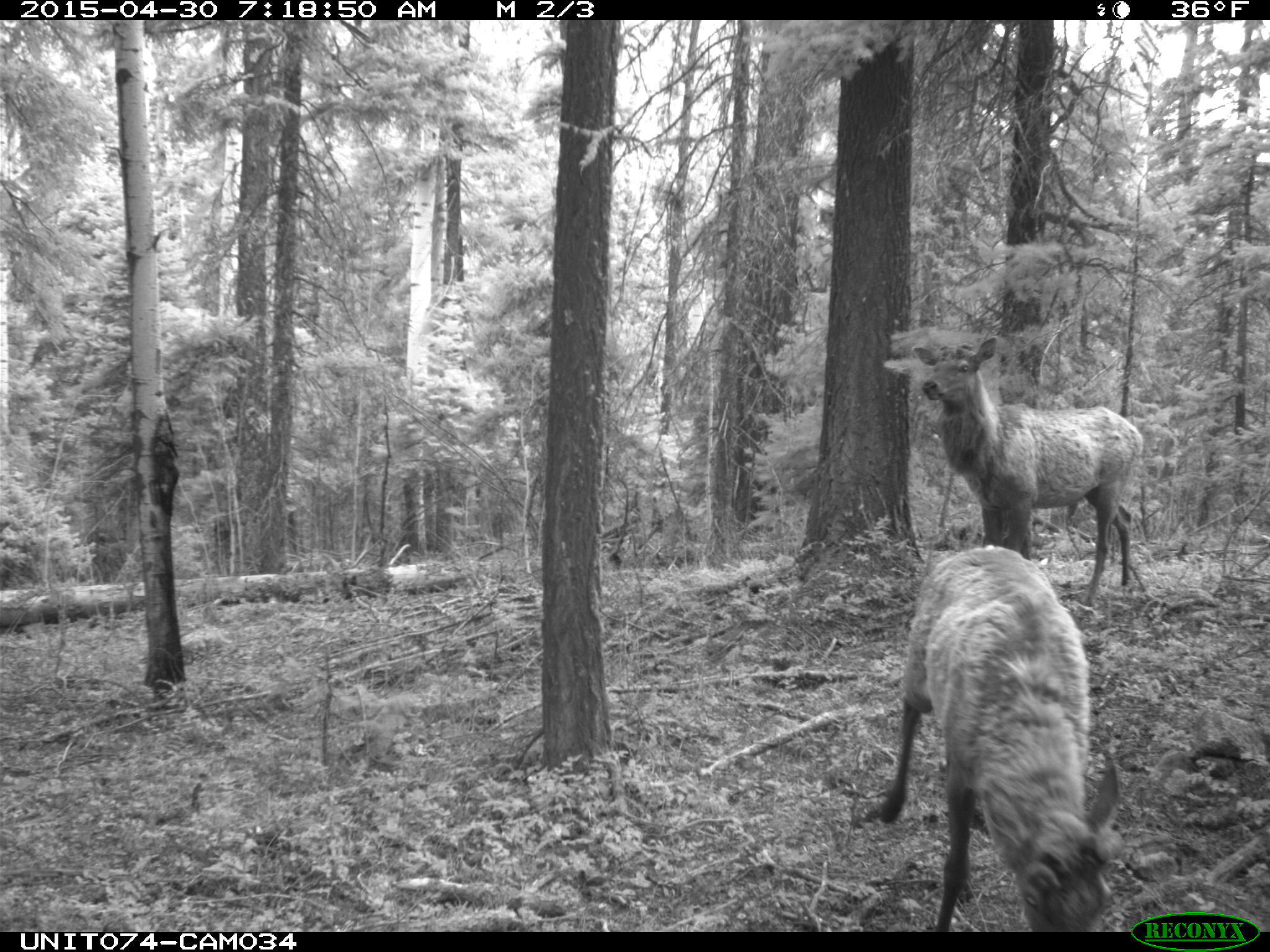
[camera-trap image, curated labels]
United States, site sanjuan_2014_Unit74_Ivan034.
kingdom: Animalia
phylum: Chordata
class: Mammalia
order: Artiodactyla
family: Cervidae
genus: Cervus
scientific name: Cervus elaphus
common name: red deer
Cervus elaphus (red deer).